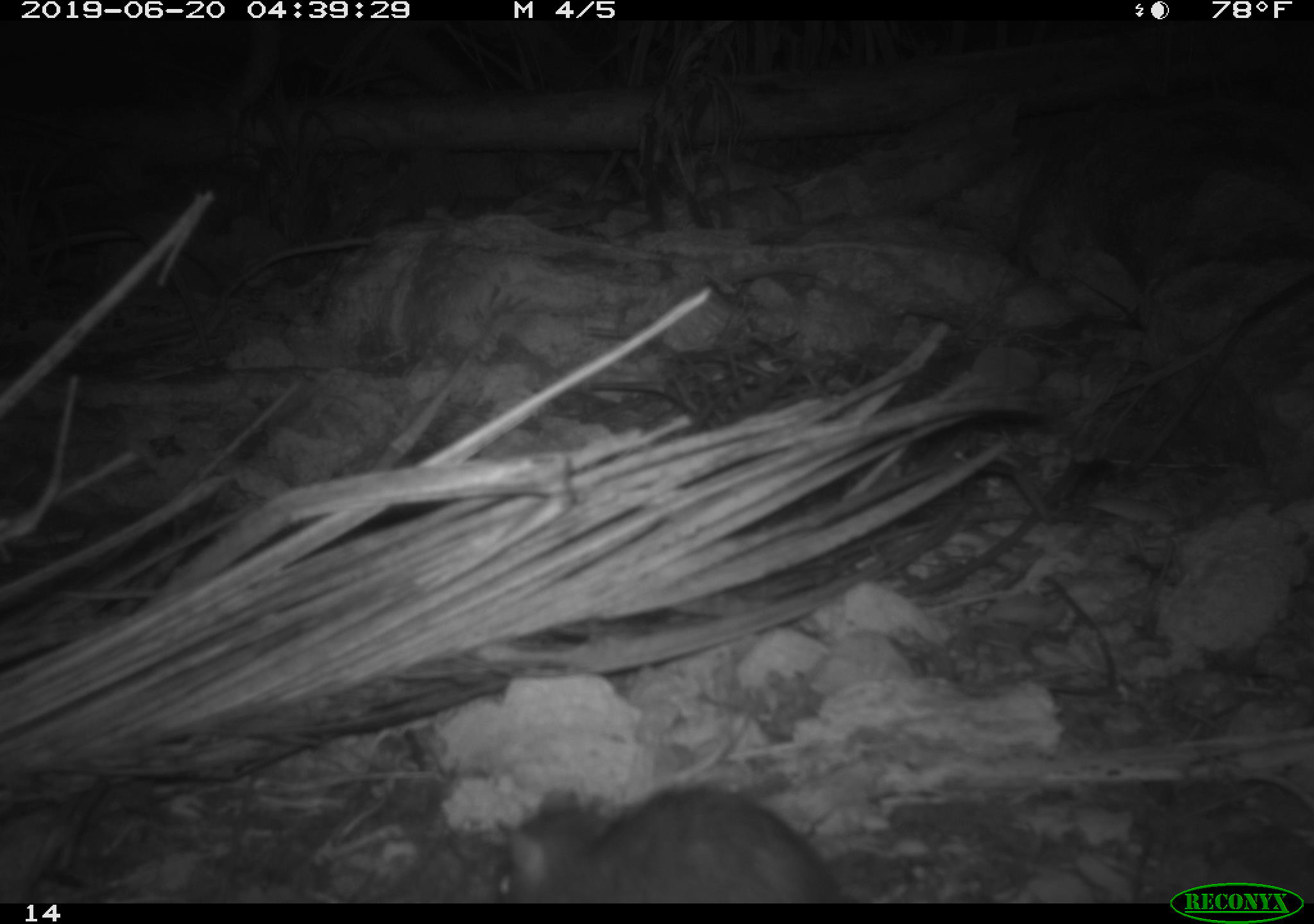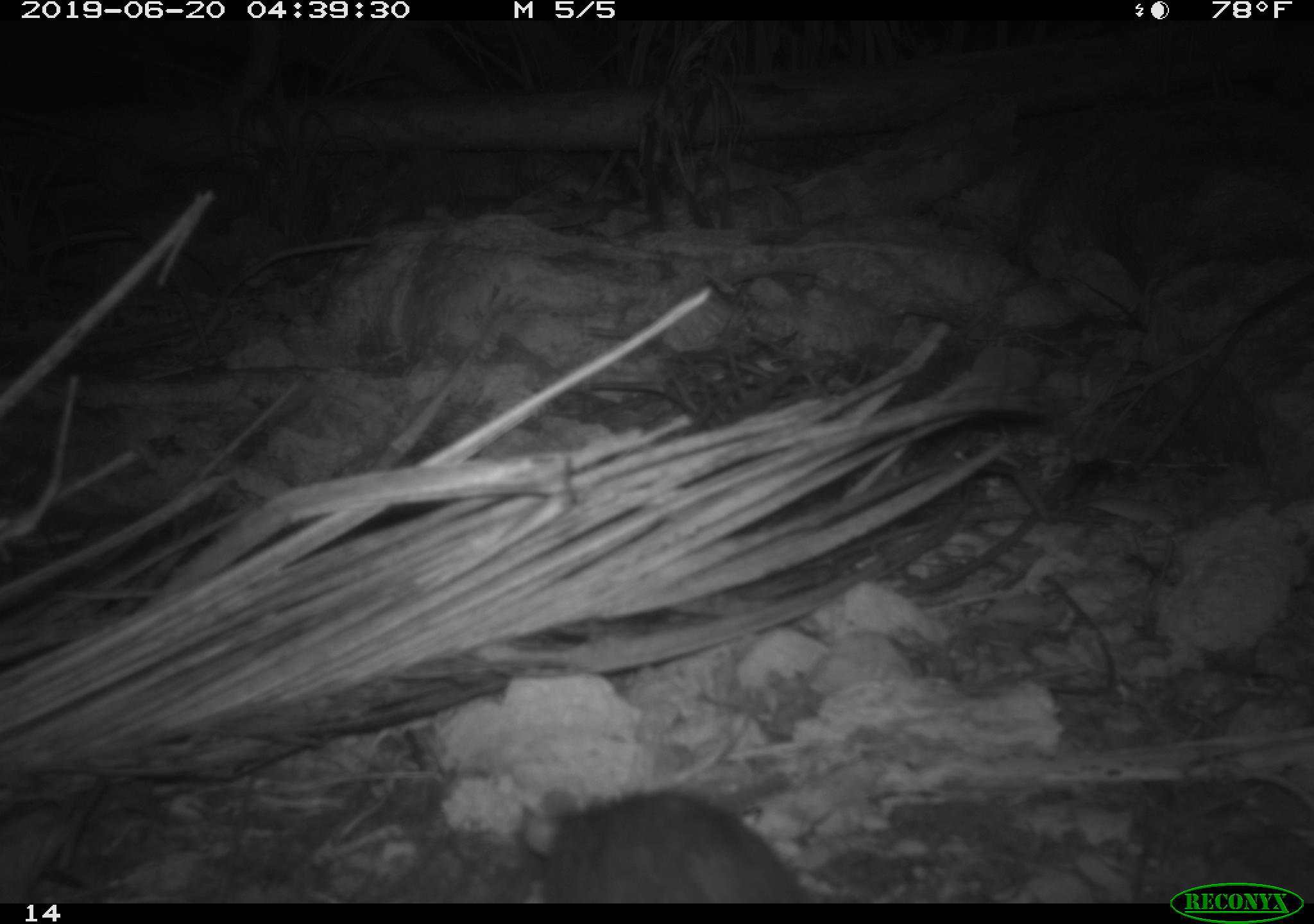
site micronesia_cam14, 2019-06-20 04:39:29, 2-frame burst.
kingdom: Animalia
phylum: Chordata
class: Mammalia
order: Rodentia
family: Muridae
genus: Rattus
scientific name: Rattus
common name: rat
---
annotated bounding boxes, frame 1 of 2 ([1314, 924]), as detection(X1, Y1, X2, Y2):
rat: detection(497, 782, 844, 902)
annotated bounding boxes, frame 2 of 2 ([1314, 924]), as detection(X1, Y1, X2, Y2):
rat: detection(516, 786, 808, 901)